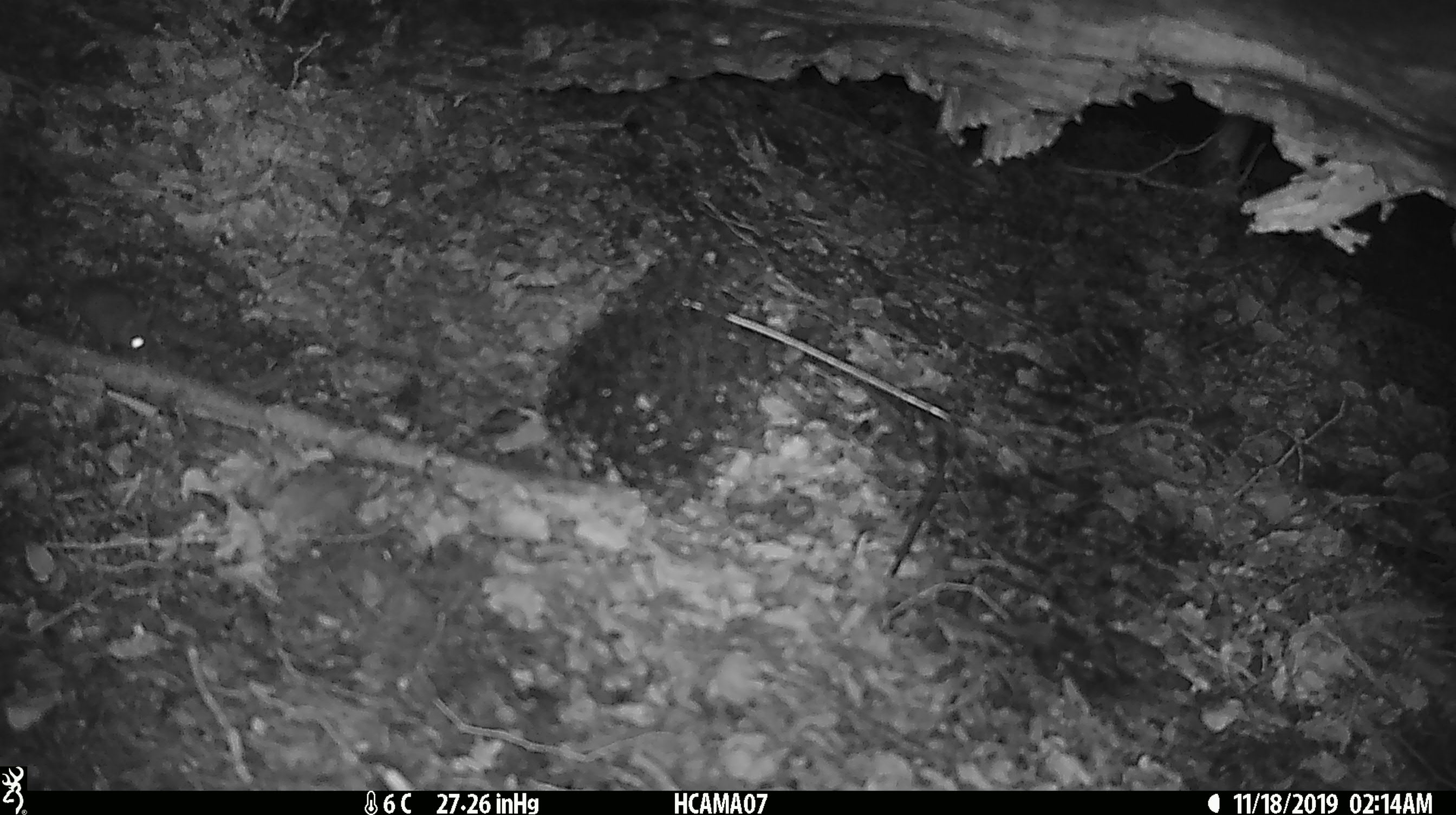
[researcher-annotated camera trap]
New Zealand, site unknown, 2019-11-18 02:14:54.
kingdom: Animalia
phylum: Chordata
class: Mammalia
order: Rodentia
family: Muridae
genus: Mus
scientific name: Mus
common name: mouse